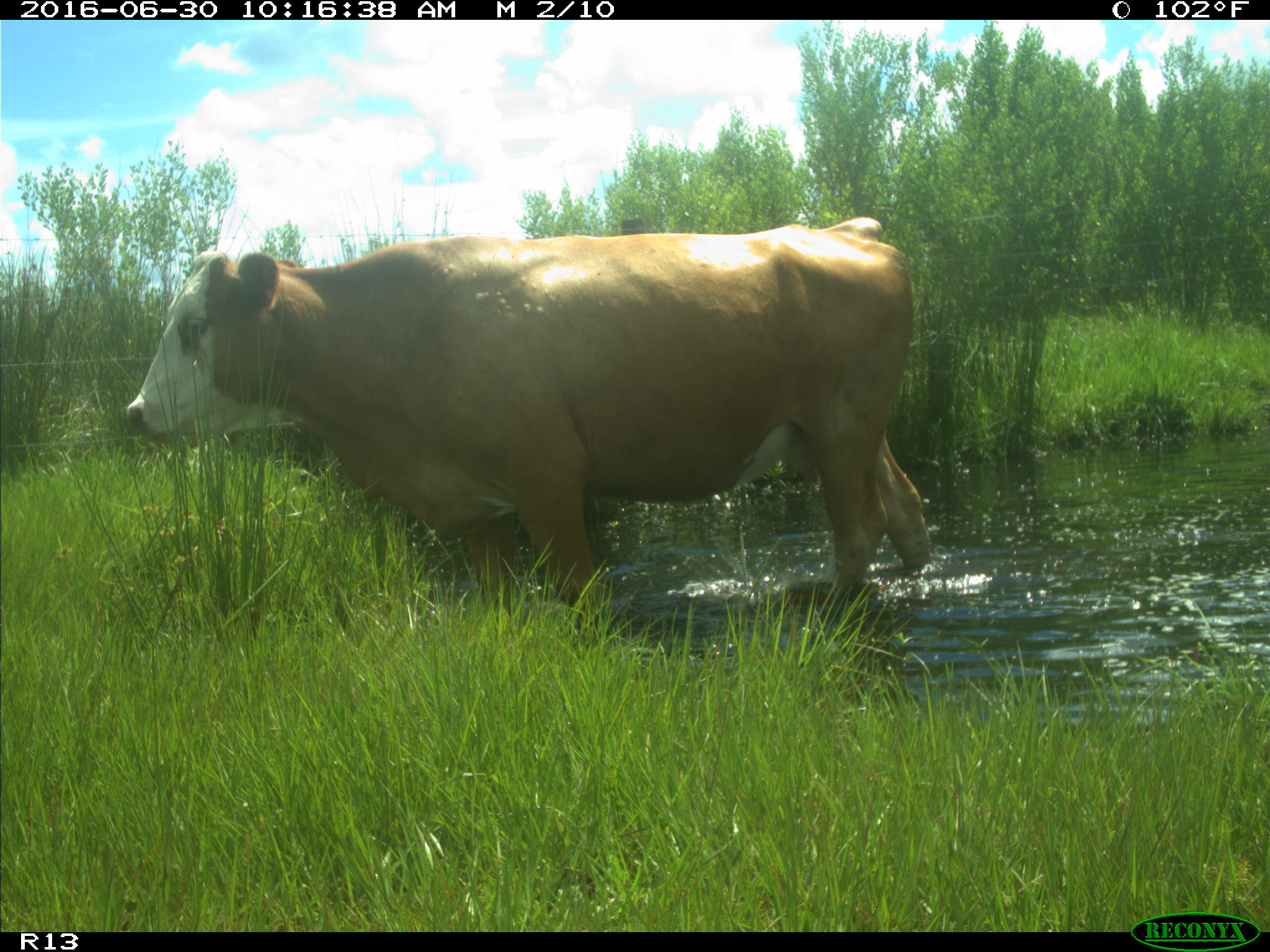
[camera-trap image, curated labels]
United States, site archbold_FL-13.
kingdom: Animalia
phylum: Chordata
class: Mammalia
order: Artiodactyla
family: Bovidae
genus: Bos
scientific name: Bos taurus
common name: domestic cow